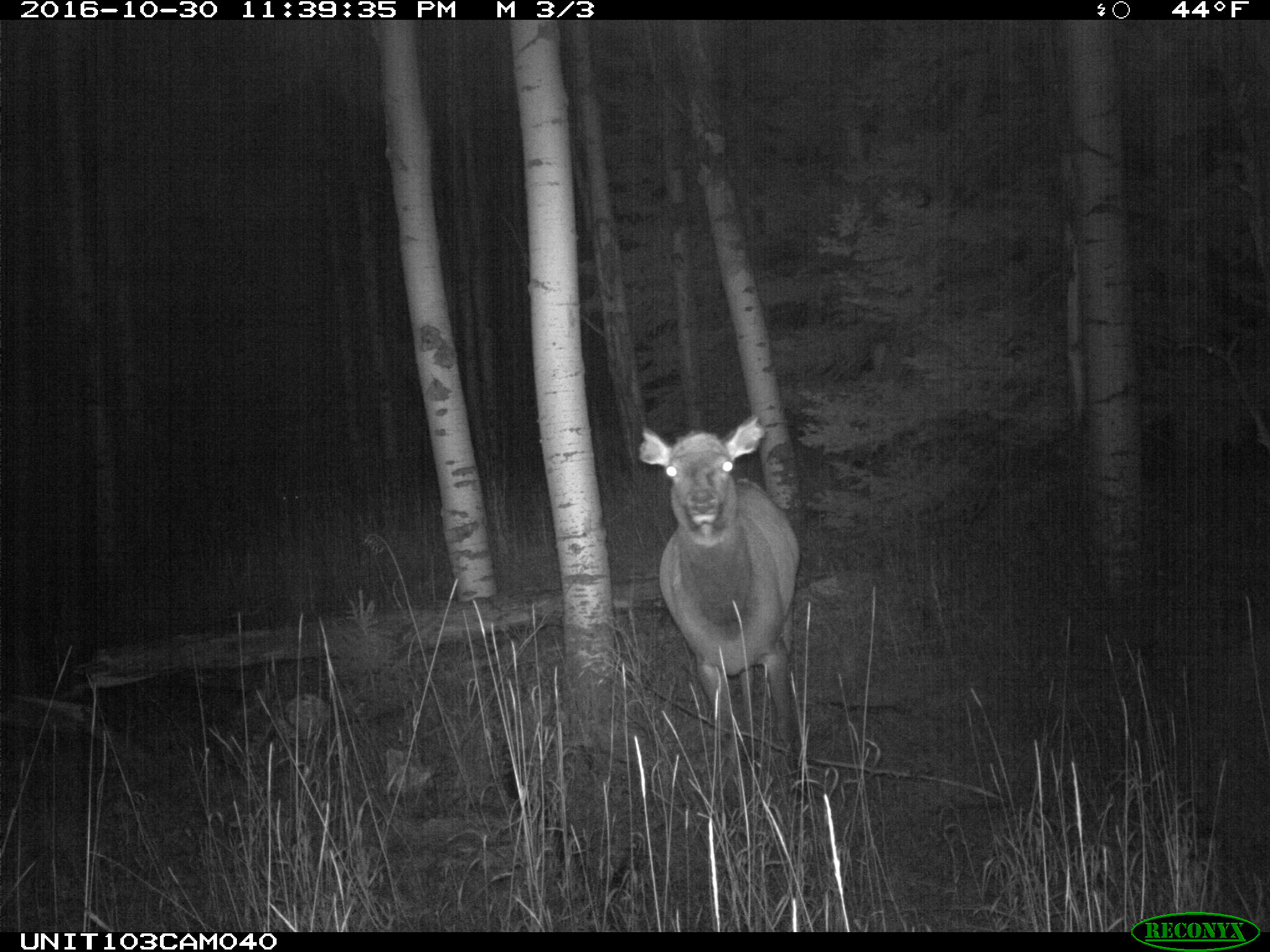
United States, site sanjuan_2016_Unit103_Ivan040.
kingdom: Animalia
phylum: Chordata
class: Mammalia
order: Artiodactyla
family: Cervidae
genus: Cervus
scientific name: Cervus elaphus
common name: red deer